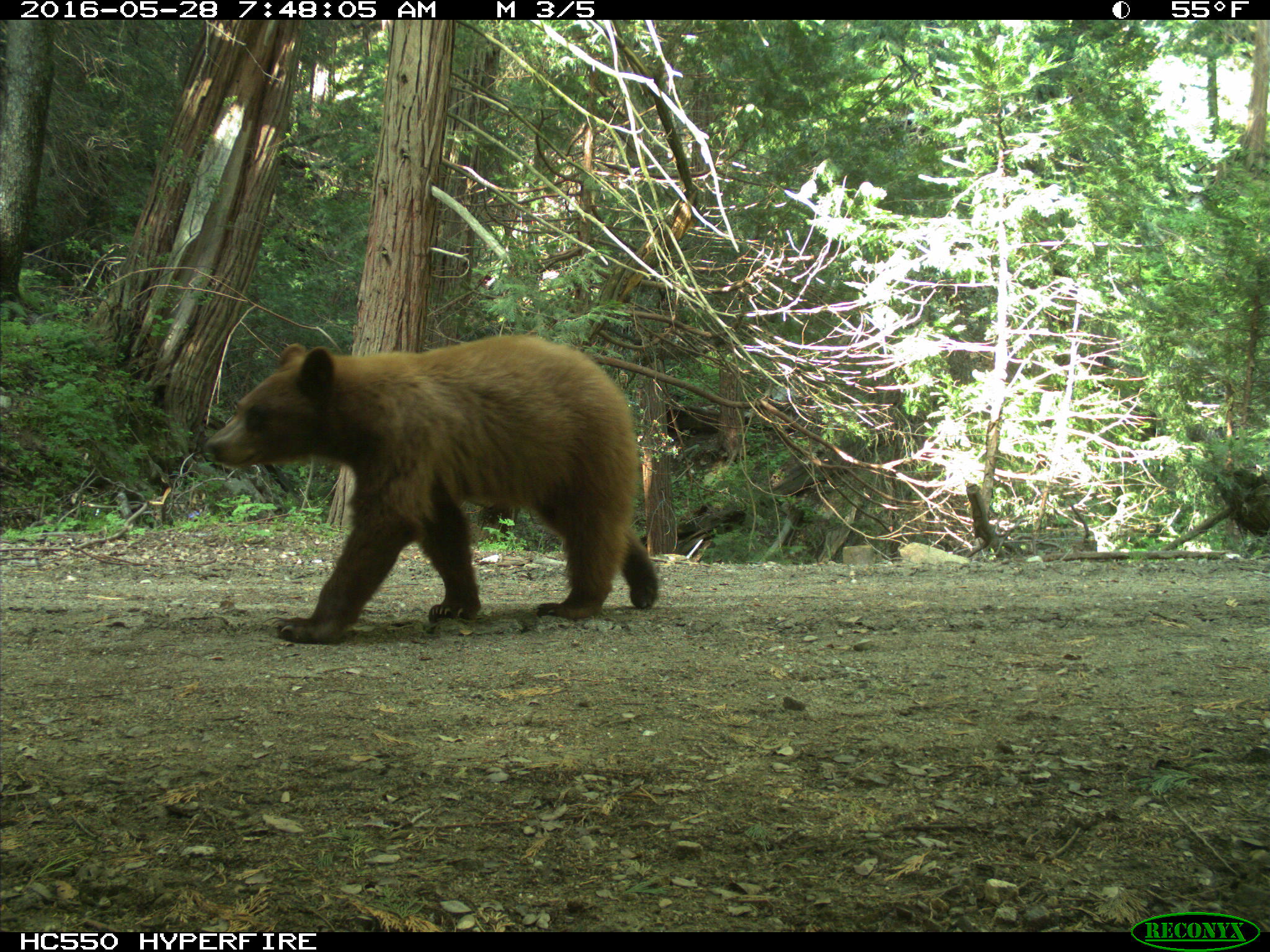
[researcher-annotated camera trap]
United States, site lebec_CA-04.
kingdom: Animalia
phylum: Chordata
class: Mammalia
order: Carnivora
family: Ursidae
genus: Ursus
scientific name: Ursus americanus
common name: american black bear